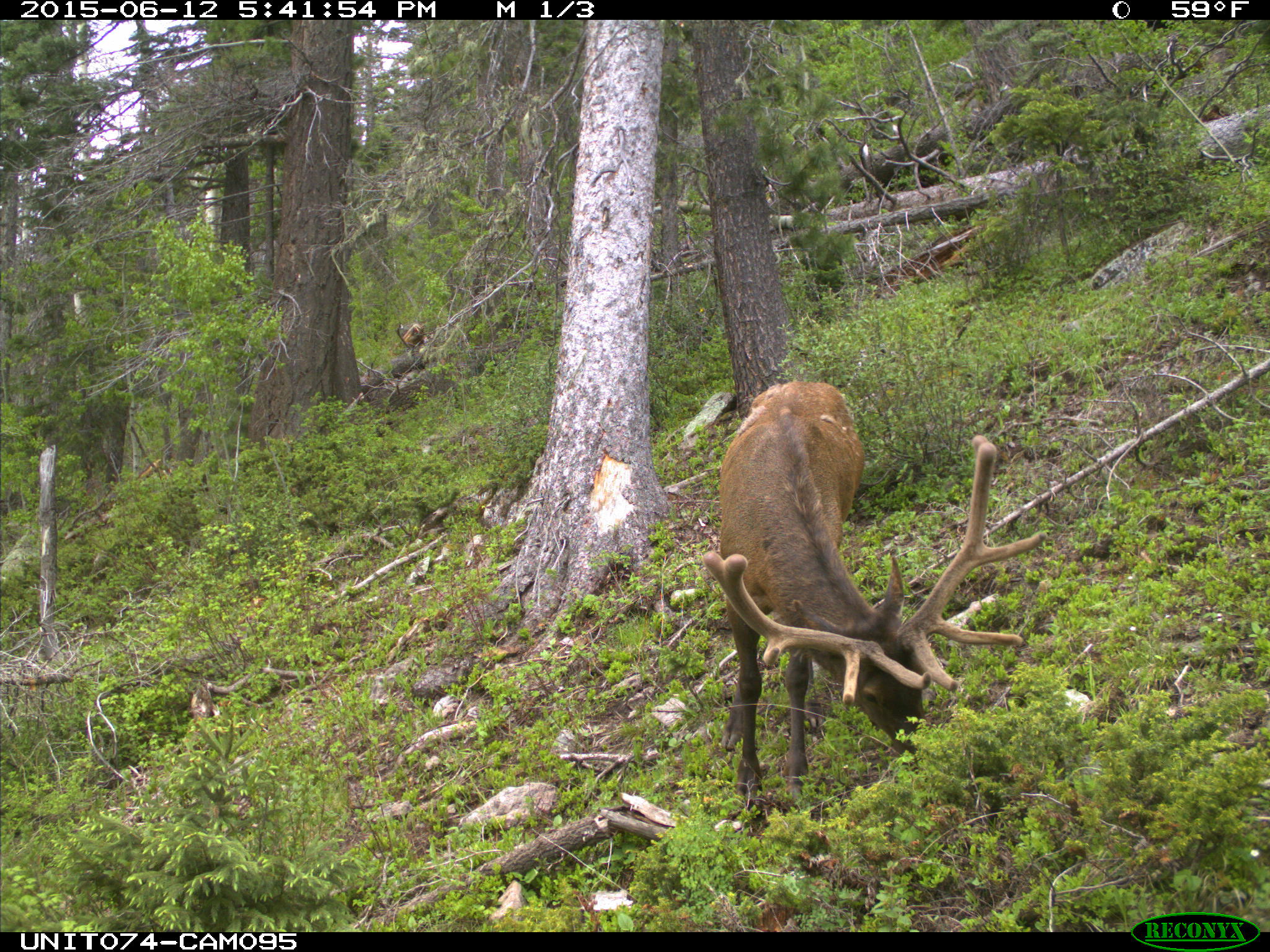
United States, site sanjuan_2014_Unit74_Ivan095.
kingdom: Animalia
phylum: Chordata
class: Mammalia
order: Artiodactyla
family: Cervidae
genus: Cervus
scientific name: Cervus elaphus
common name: red deer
Cervus elaphus (red deer).